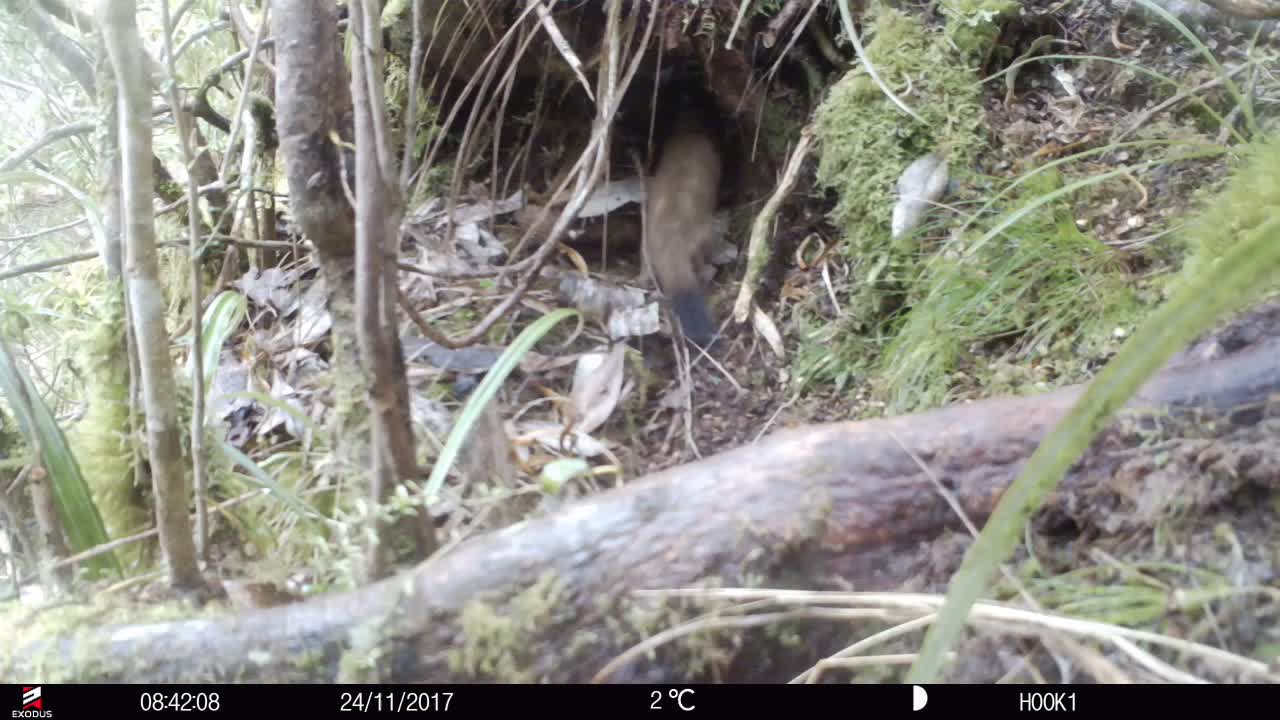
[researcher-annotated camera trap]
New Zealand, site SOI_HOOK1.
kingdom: Animalia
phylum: Chordata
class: Mammalia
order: Carnivora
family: Mustelidae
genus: Mustela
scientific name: Mustela erminea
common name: stoat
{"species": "stoat (Mustela erminea)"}